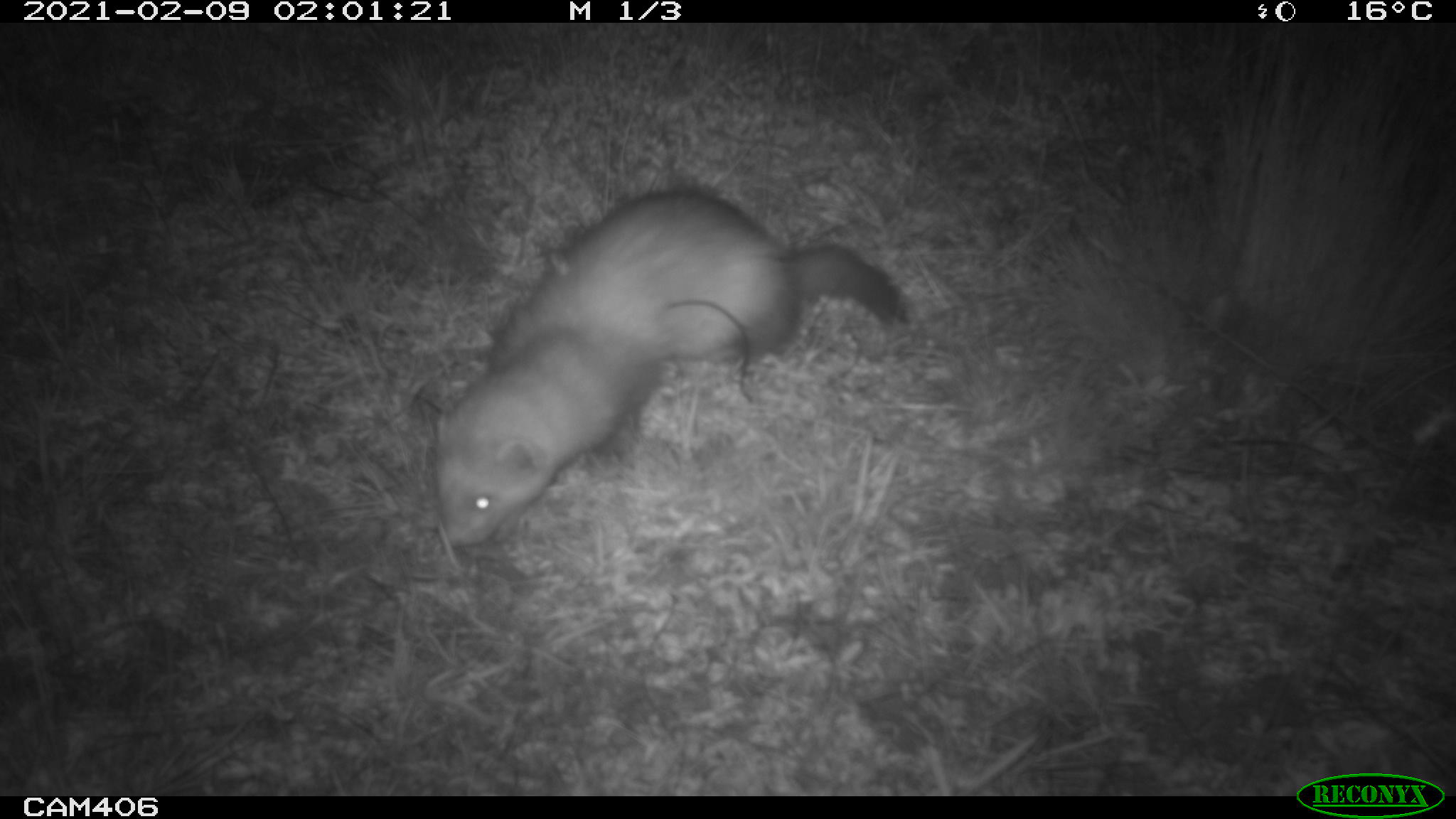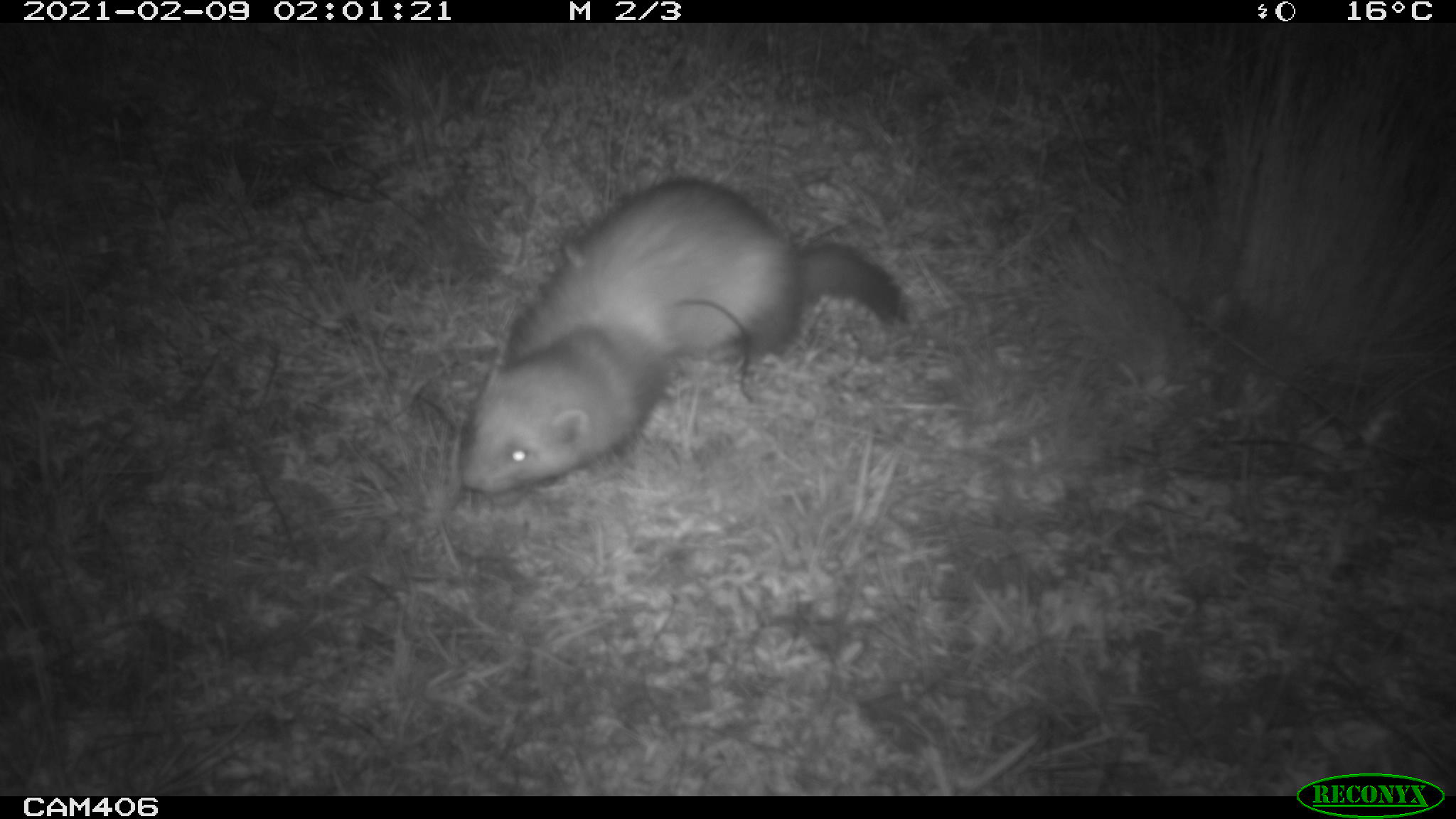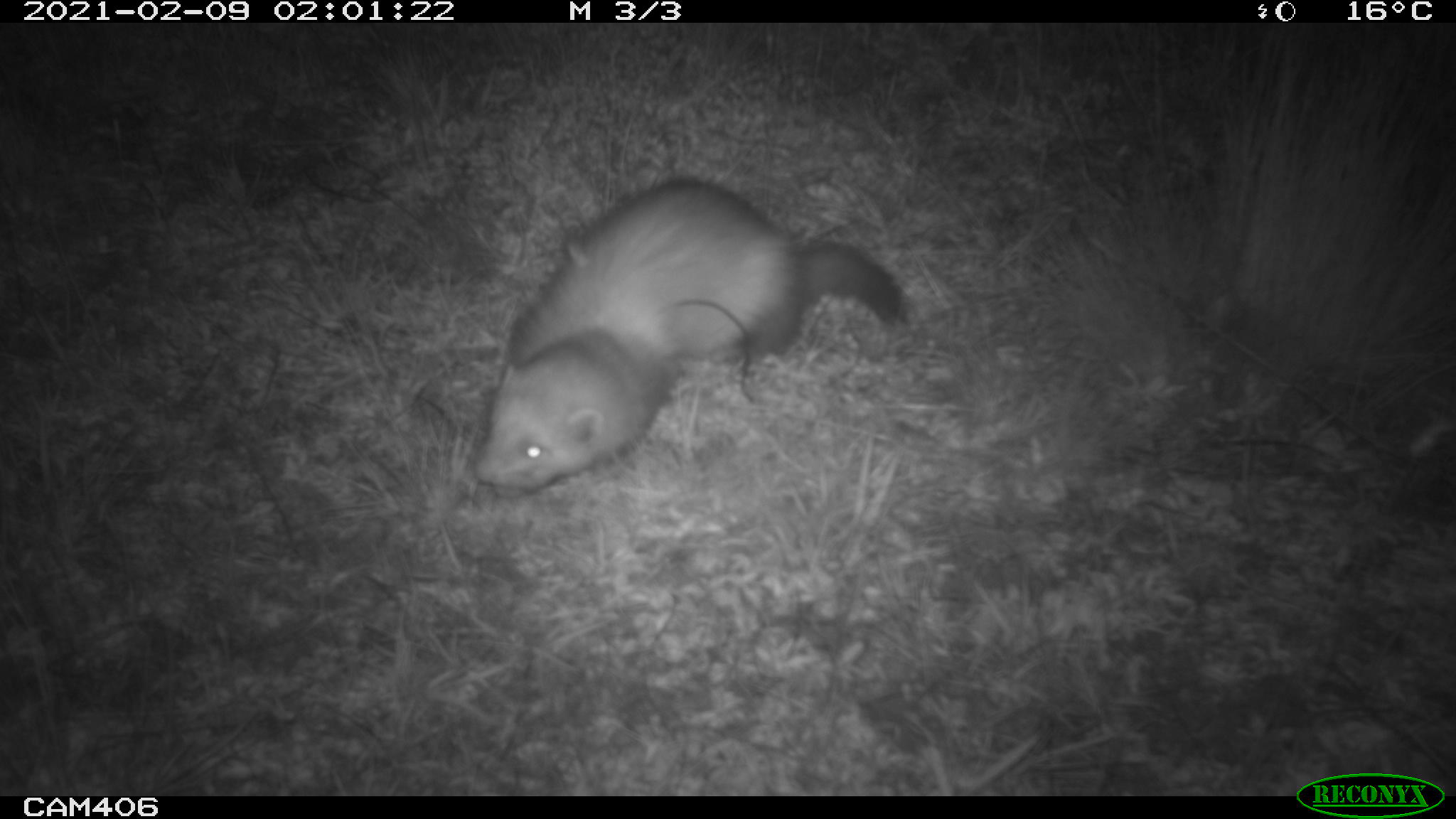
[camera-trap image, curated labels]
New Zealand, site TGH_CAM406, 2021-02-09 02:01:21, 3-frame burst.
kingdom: Animalia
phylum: Chordata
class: Mammalia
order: Carnivora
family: Mustelidae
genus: Mustela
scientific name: Mustela furo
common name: ferret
Ferret (Mustela furo).